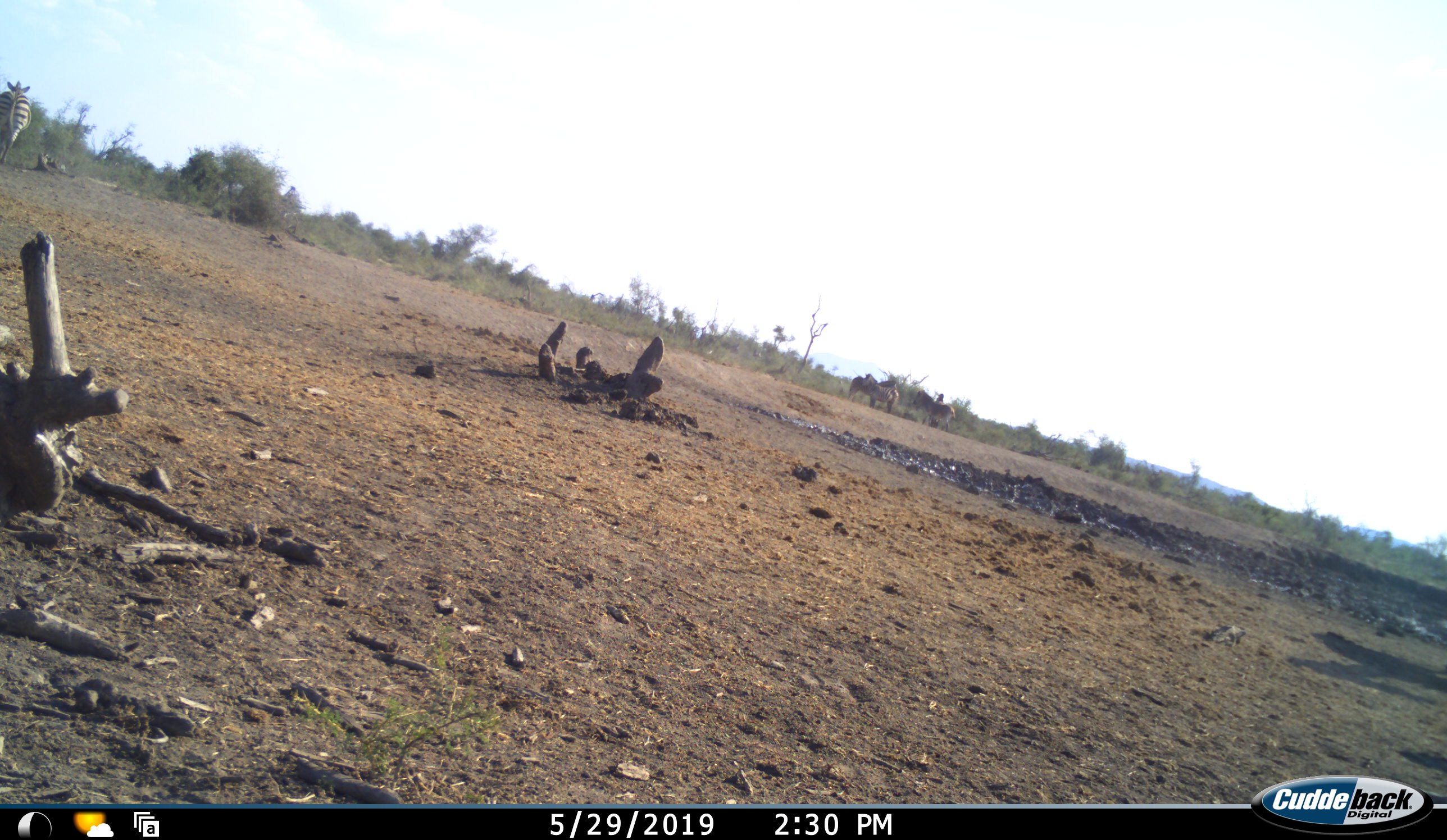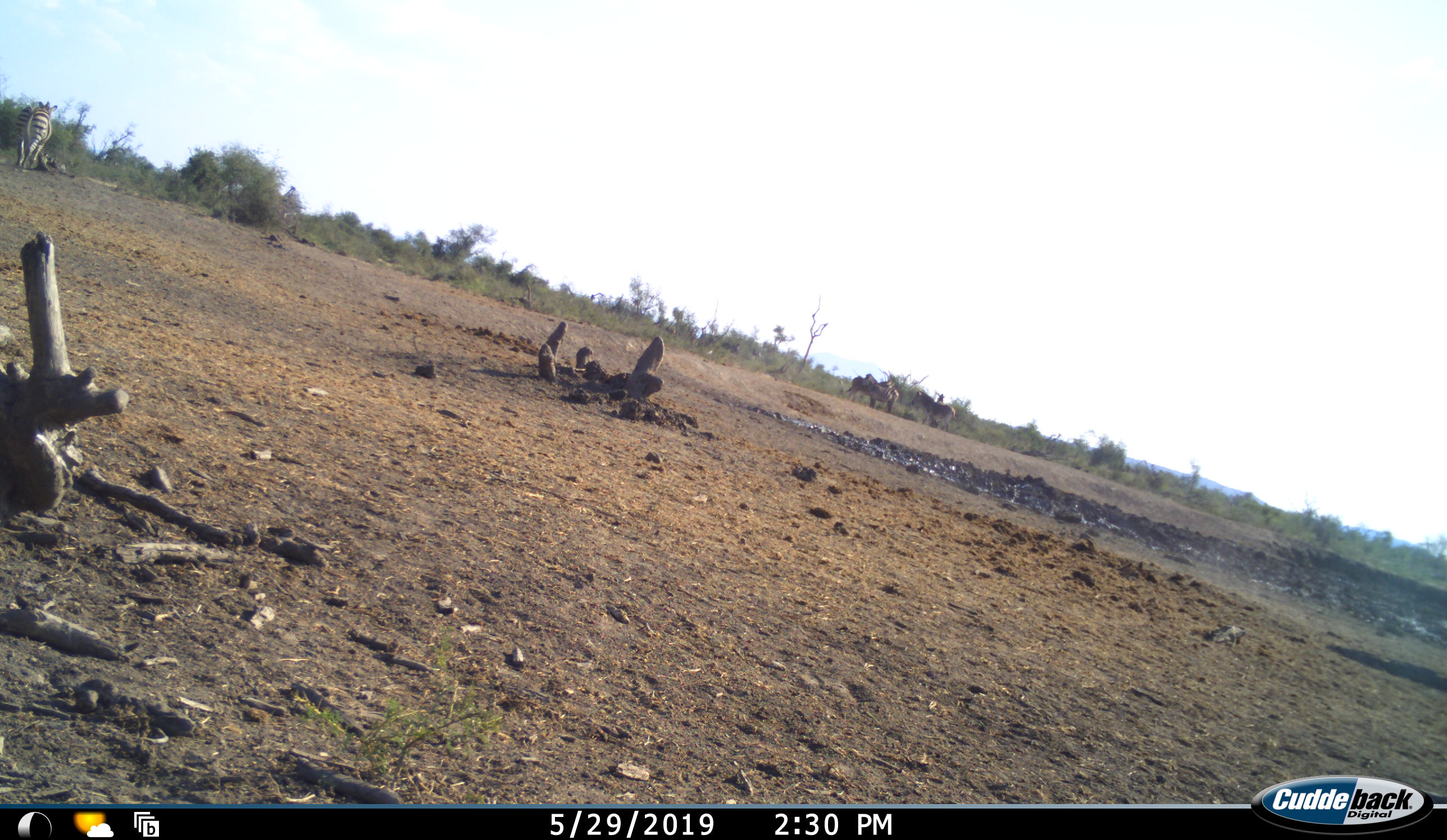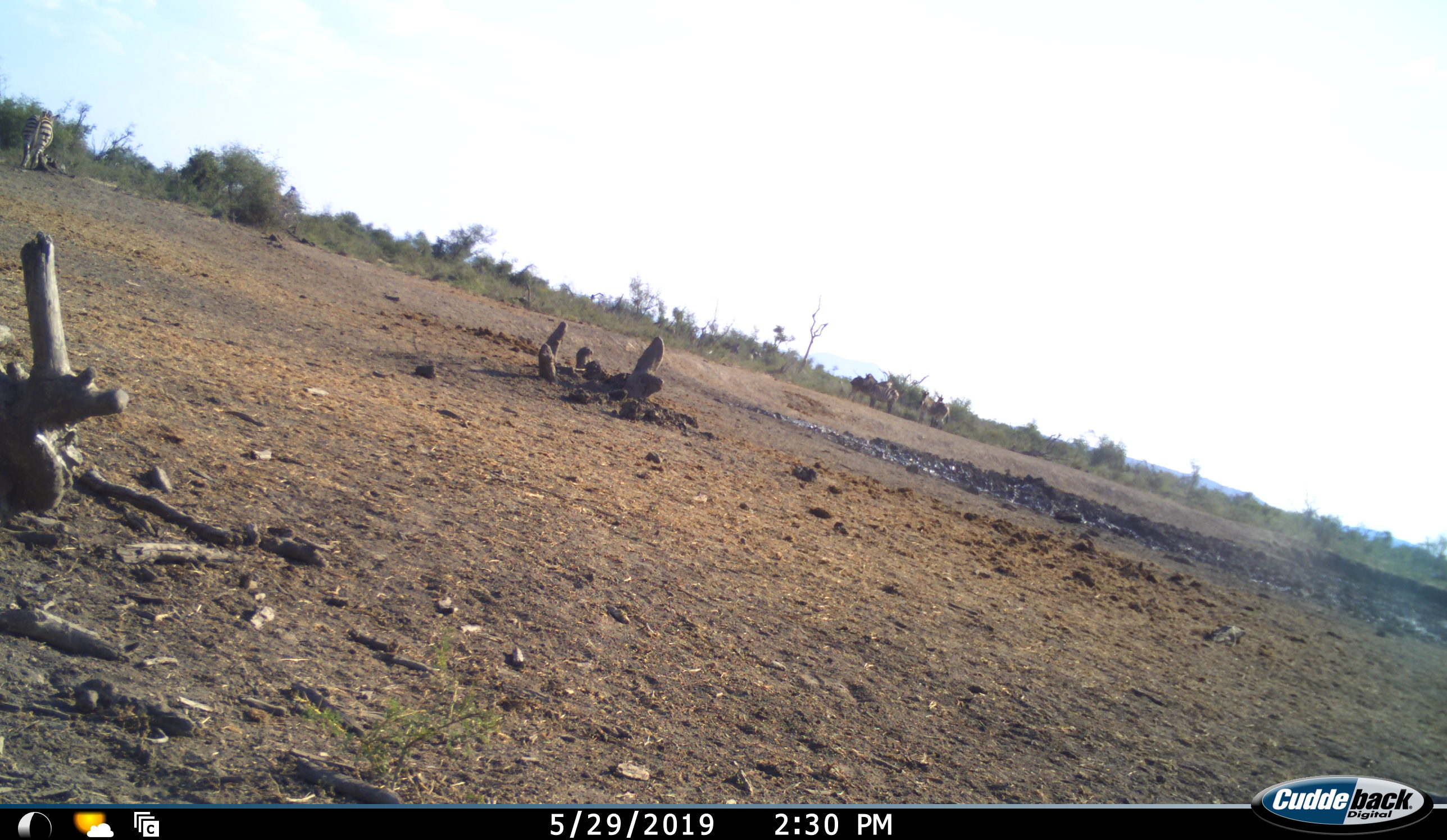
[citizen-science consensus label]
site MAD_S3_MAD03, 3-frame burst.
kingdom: Animalia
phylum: Chordata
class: Mammalia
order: Perissodactyla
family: Equidae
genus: Equus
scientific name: Equus quagga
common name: plains zebra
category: zebraplains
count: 3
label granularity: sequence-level